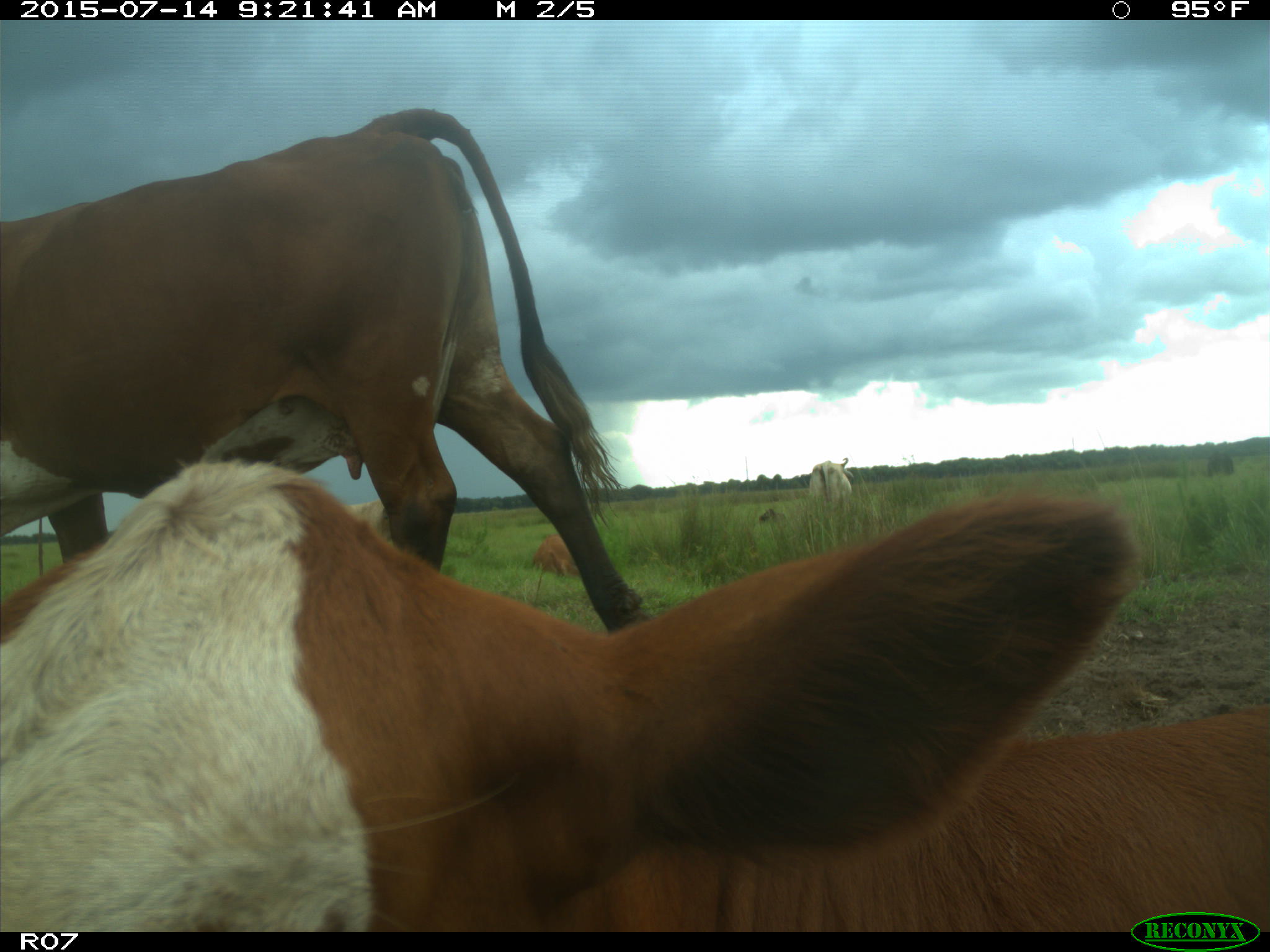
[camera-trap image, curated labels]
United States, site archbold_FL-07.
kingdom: Animalia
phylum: Chordata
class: Mammalia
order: Artiodactyla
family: Bovidae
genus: Bos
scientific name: Bos taurus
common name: domestic cow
Bos taurus (domestic cow).